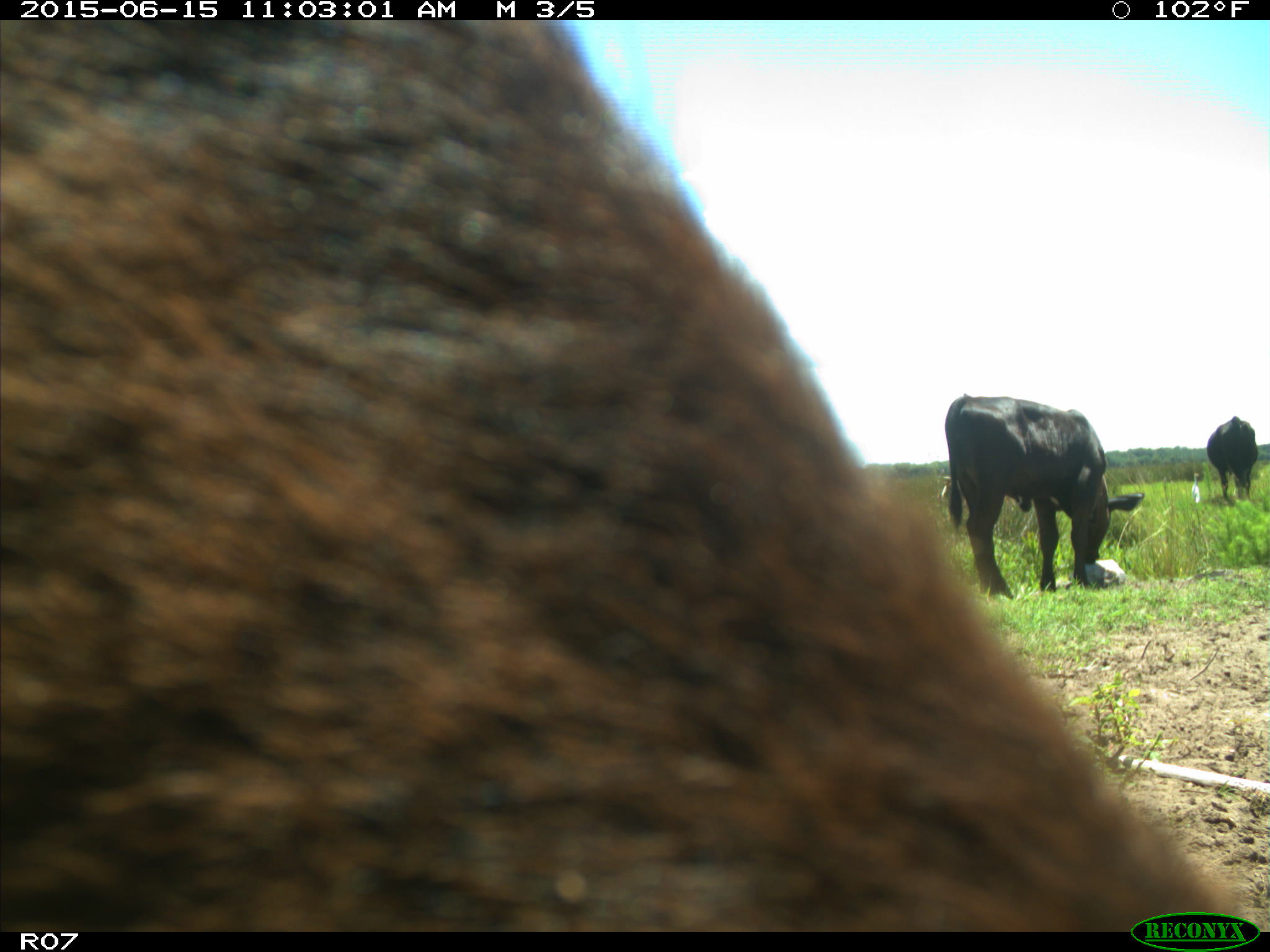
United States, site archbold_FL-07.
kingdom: Animalia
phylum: Chordata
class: Mammalia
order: Artiodactyla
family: Bovidae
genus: Bos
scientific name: Bos taurus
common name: domestic cow